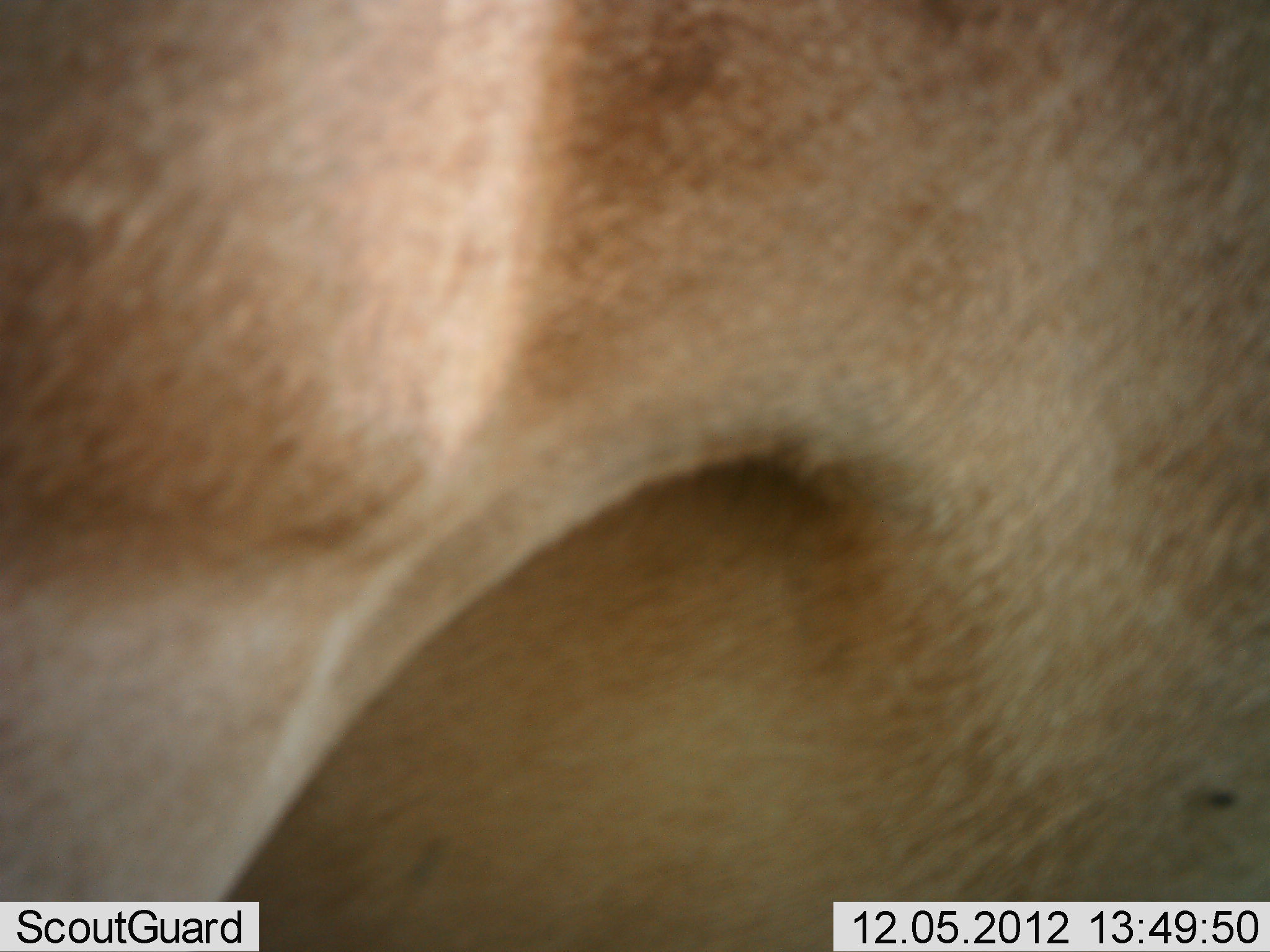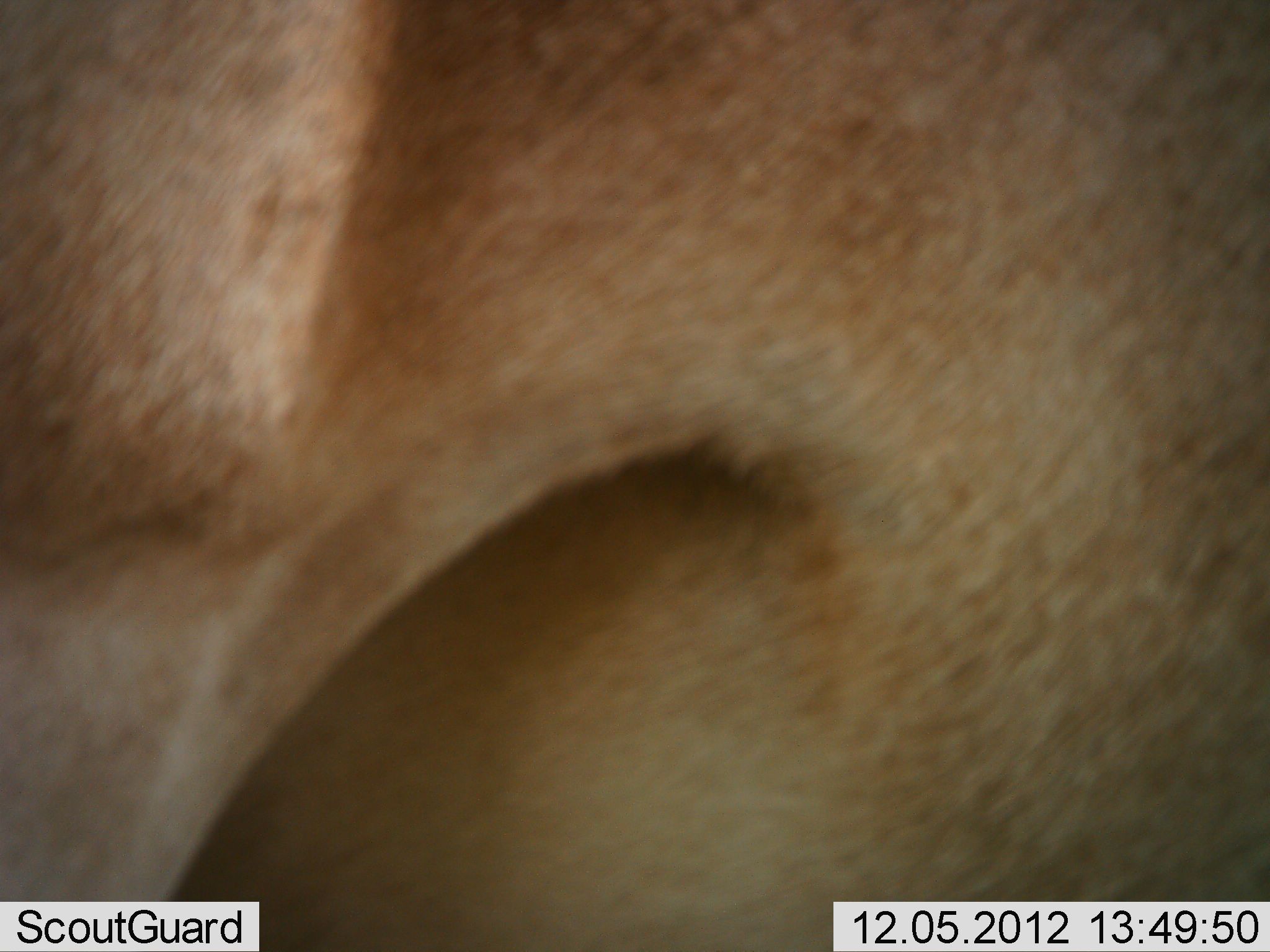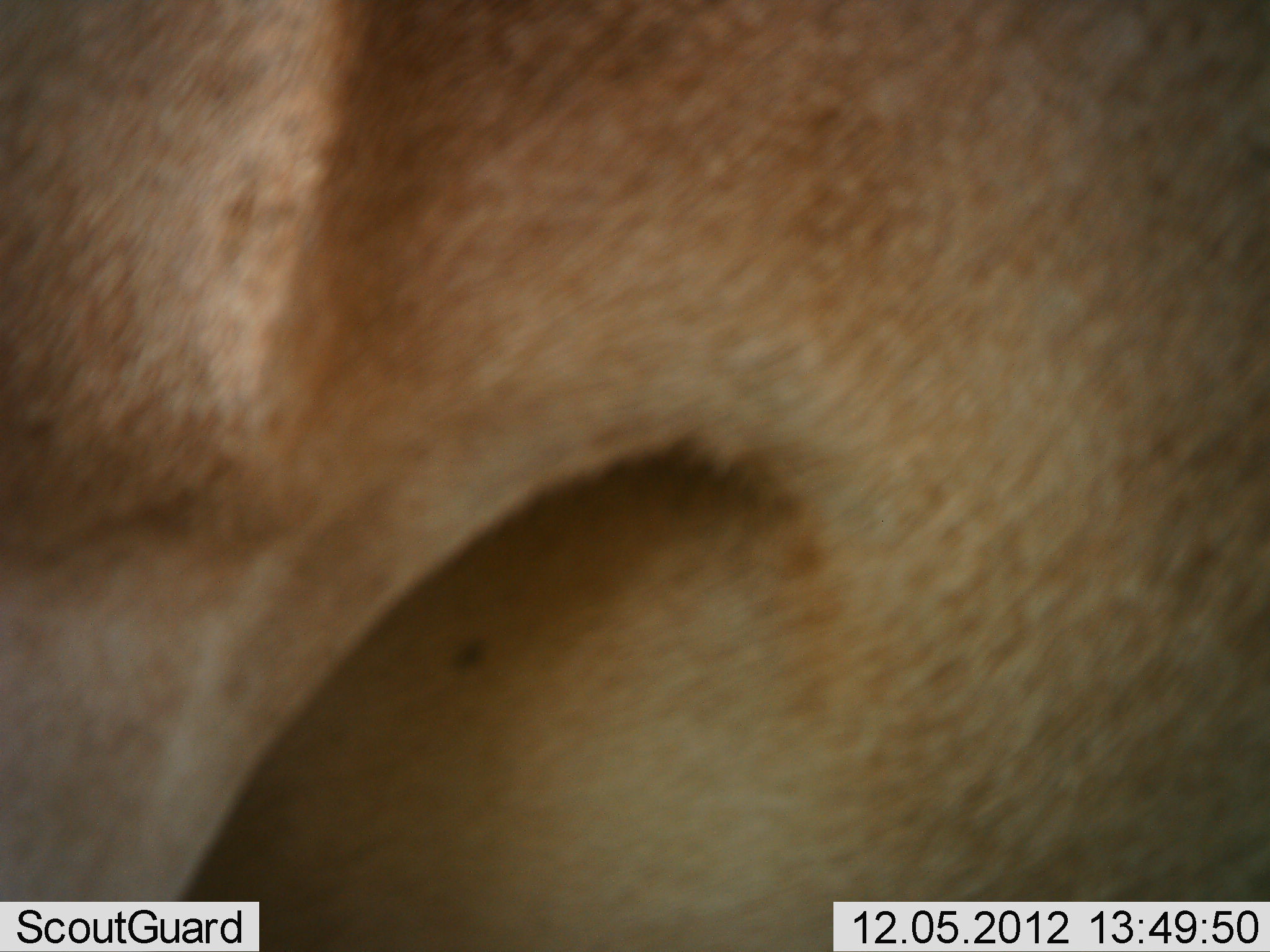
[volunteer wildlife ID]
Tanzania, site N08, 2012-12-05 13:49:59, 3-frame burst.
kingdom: Animalia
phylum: Chordata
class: Mammalia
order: Artiodactyla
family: Bovidae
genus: Alcelaphus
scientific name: Alcelaphus buselaphus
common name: hartebeest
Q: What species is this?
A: Hartebeest (Alcelaphus buselaphus).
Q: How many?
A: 1.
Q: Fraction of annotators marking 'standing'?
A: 100%.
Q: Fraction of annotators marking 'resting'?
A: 0%.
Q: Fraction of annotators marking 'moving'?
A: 0%.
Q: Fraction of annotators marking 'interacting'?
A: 0%.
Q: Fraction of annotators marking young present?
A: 0%.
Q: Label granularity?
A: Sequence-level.